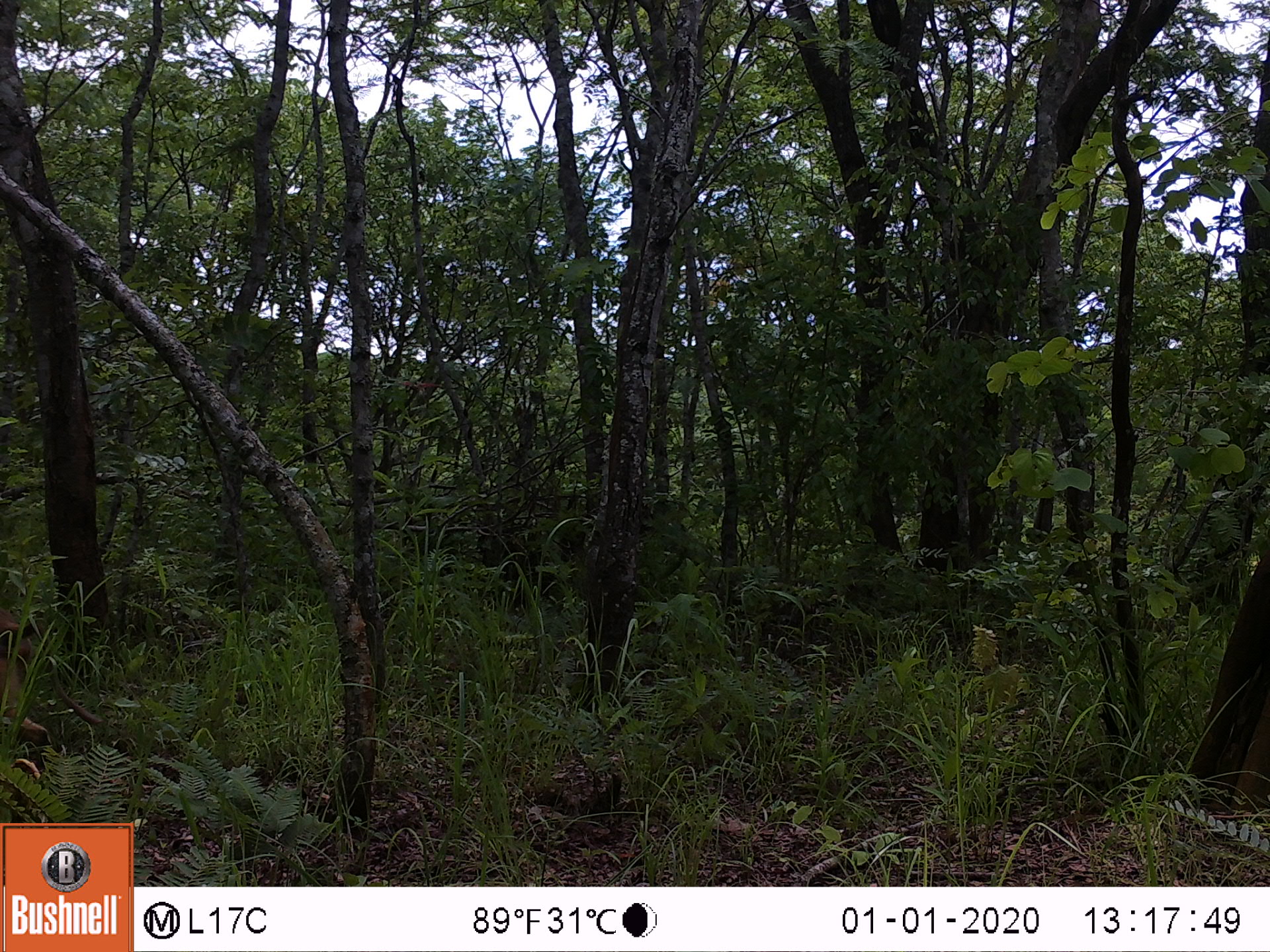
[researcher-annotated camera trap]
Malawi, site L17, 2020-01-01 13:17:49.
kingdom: Animalia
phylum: Chordata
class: Mammalia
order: Primates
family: Cercopithecidae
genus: Papio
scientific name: Papio cynocephalus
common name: yellow baboon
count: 1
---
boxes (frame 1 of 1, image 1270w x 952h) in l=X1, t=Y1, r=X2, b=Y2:
yellow baboon: l=1, t=610, r=104, b=755